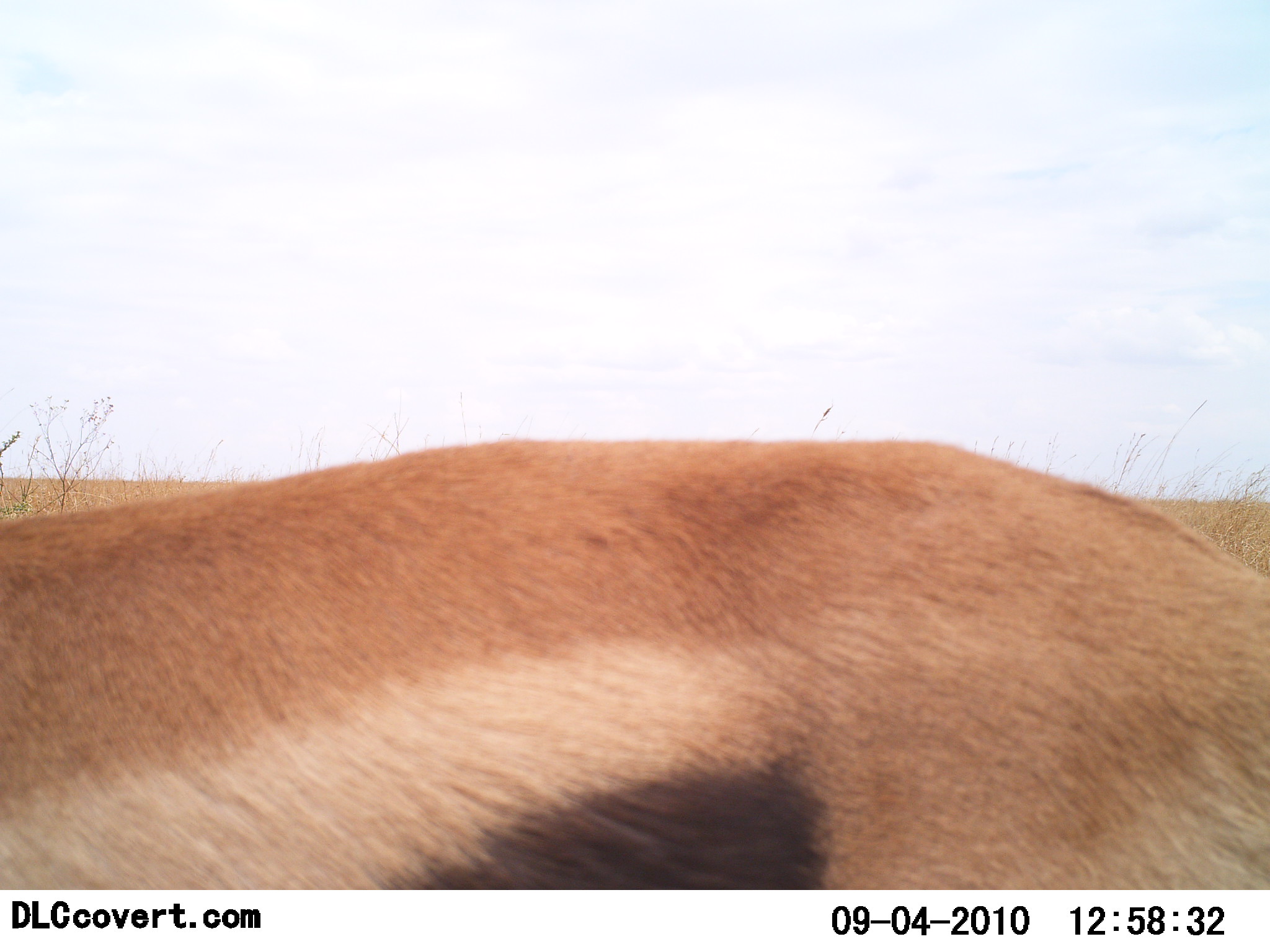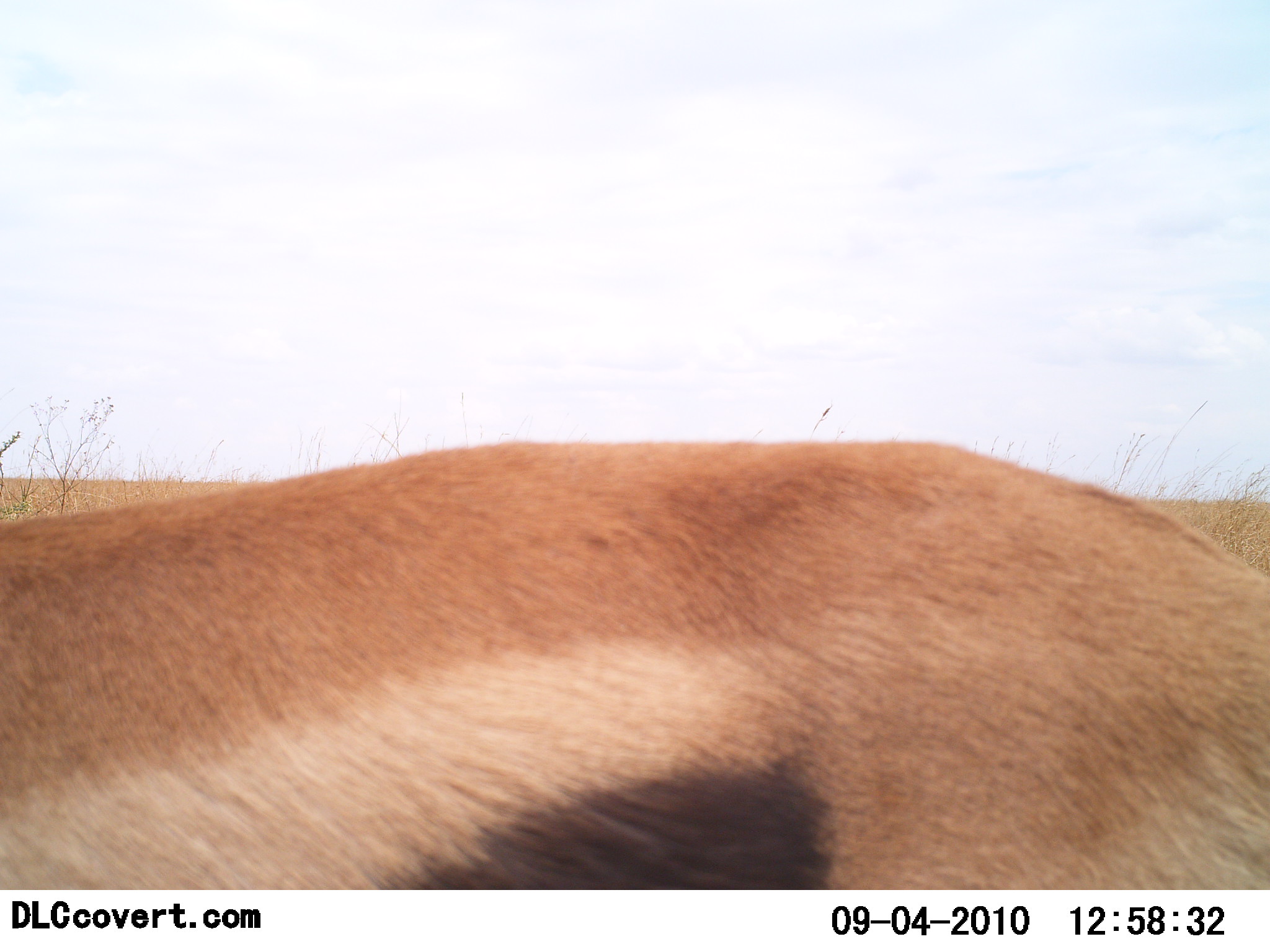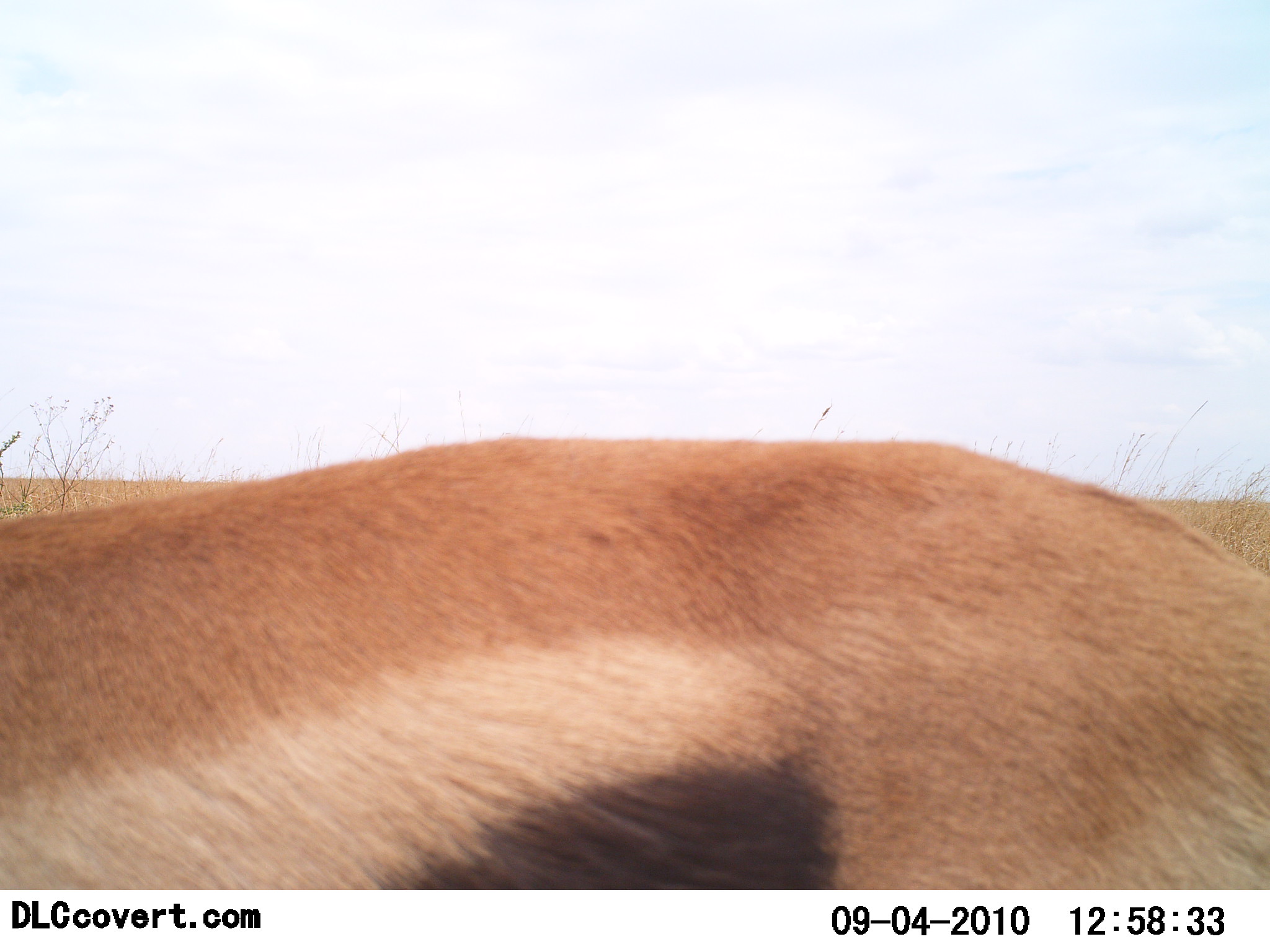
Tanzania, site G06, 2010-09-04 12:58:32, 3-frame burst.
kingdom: Animalia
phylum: Chordata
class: Mammalia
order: Artiodactyla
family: Bovidae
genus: Eudorcas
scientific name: Eudorcas thomsonii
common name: thomson's gazelle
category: gazellethomsons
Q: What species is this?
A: Gazellethomsons (thomson's gazelle) (Eudorcas thomsonii).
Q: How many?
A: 1.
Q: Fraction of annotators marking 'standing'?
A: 85%.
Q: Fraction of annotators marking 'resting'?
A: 0%.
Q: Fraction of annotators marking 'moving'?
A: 10%.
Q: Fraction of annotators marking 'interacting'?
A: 0%.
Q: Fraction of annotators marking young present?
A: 0%.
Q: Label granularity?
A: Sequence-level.